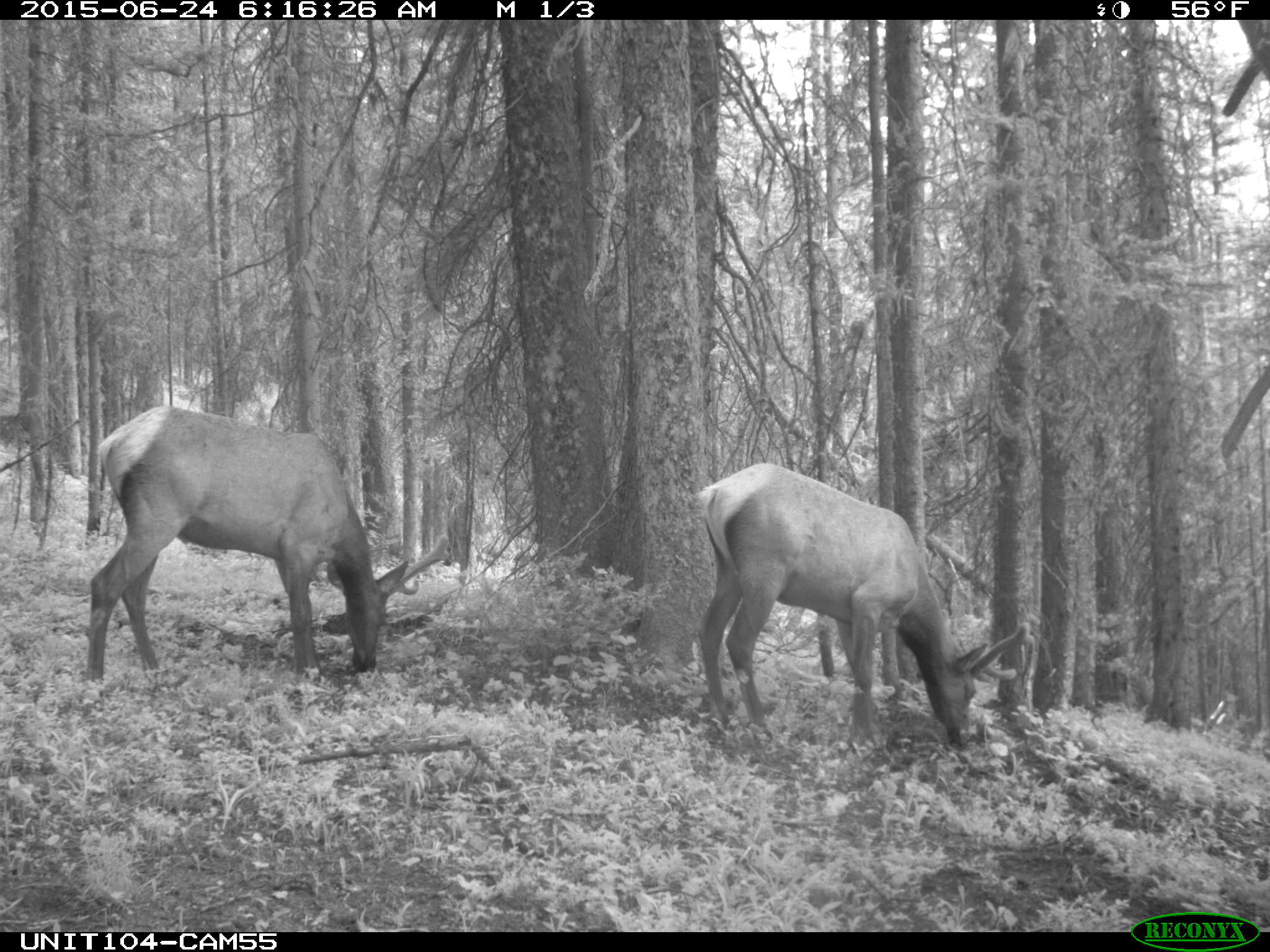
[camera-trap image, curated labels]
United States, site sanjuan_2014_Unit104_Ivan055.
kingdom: Animalia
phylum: Chordata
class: Mammalia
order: Artiodactyla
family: Cervidae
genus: Cervus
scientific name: Cervus elaphus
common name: red deer